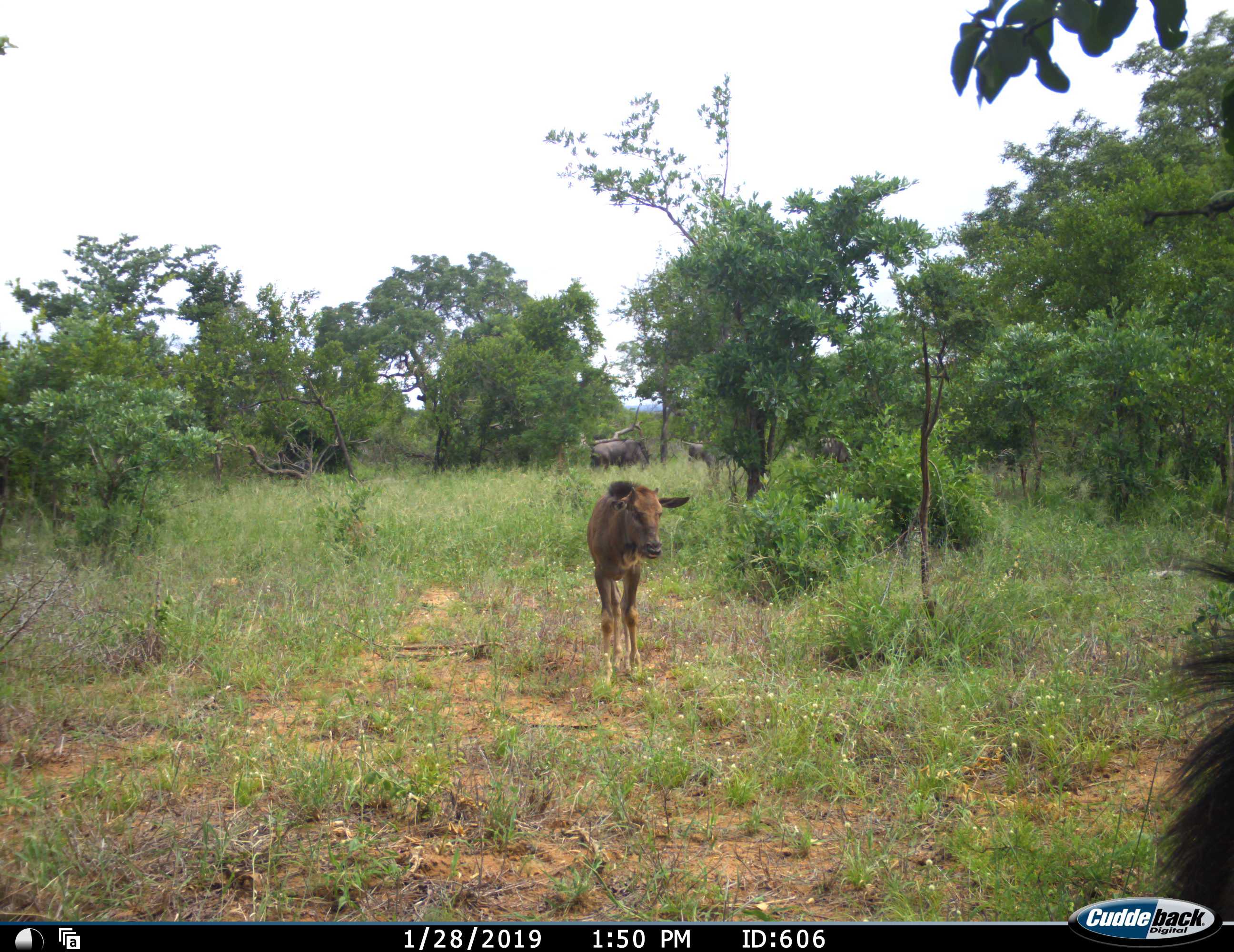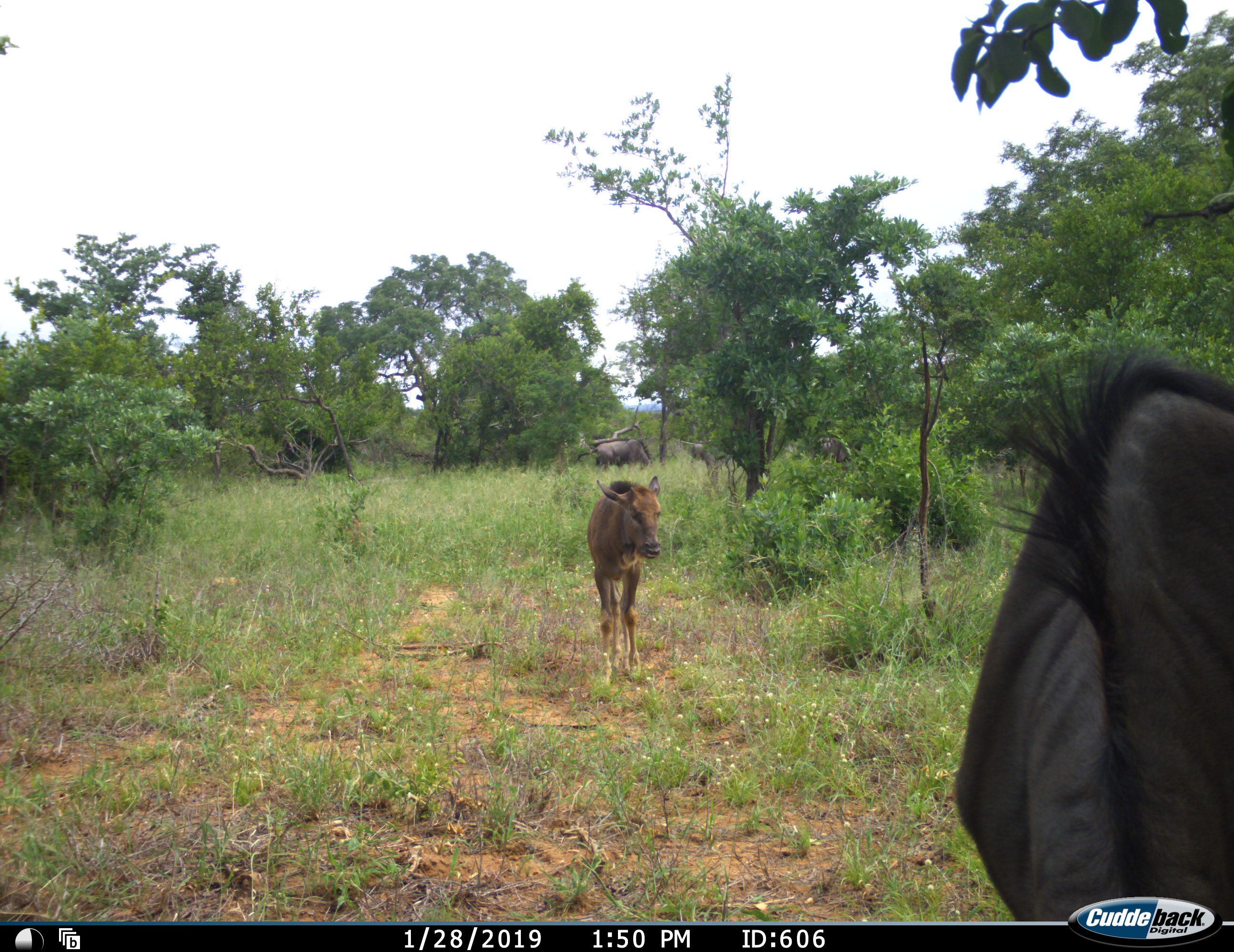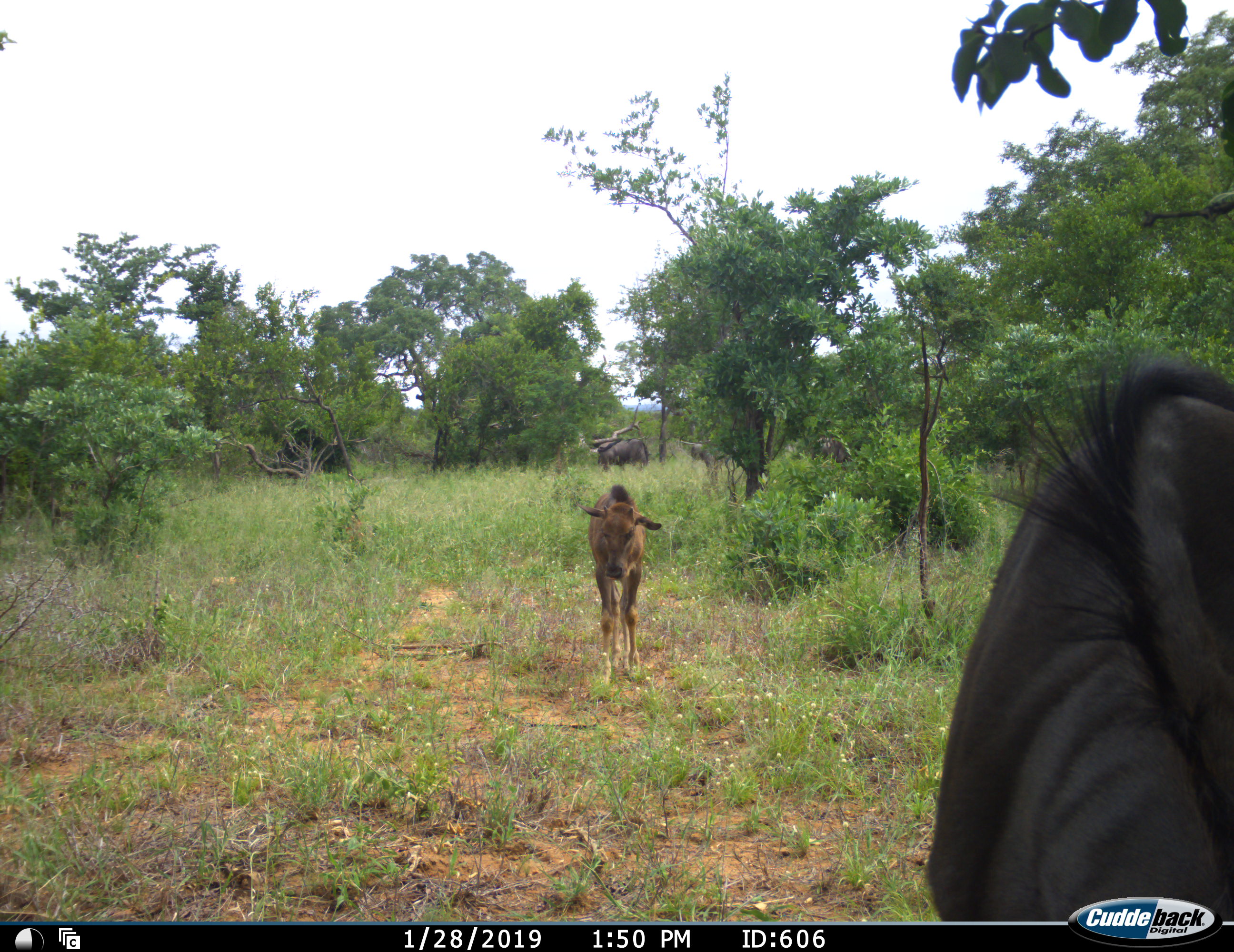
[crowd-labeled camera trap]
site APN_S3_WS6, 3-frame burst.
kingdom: Animalia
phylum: Chordata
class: Mammalia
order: Artiodactyla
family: Bovidae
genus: Connochaetes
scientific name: Connochaetes taurinus taurinus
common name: blue wildebeest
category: wildebeestblue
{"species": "wildebeestblue (blue wildebeest) (Connochaetes taurinus taurinus)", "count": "5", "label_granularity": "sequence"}